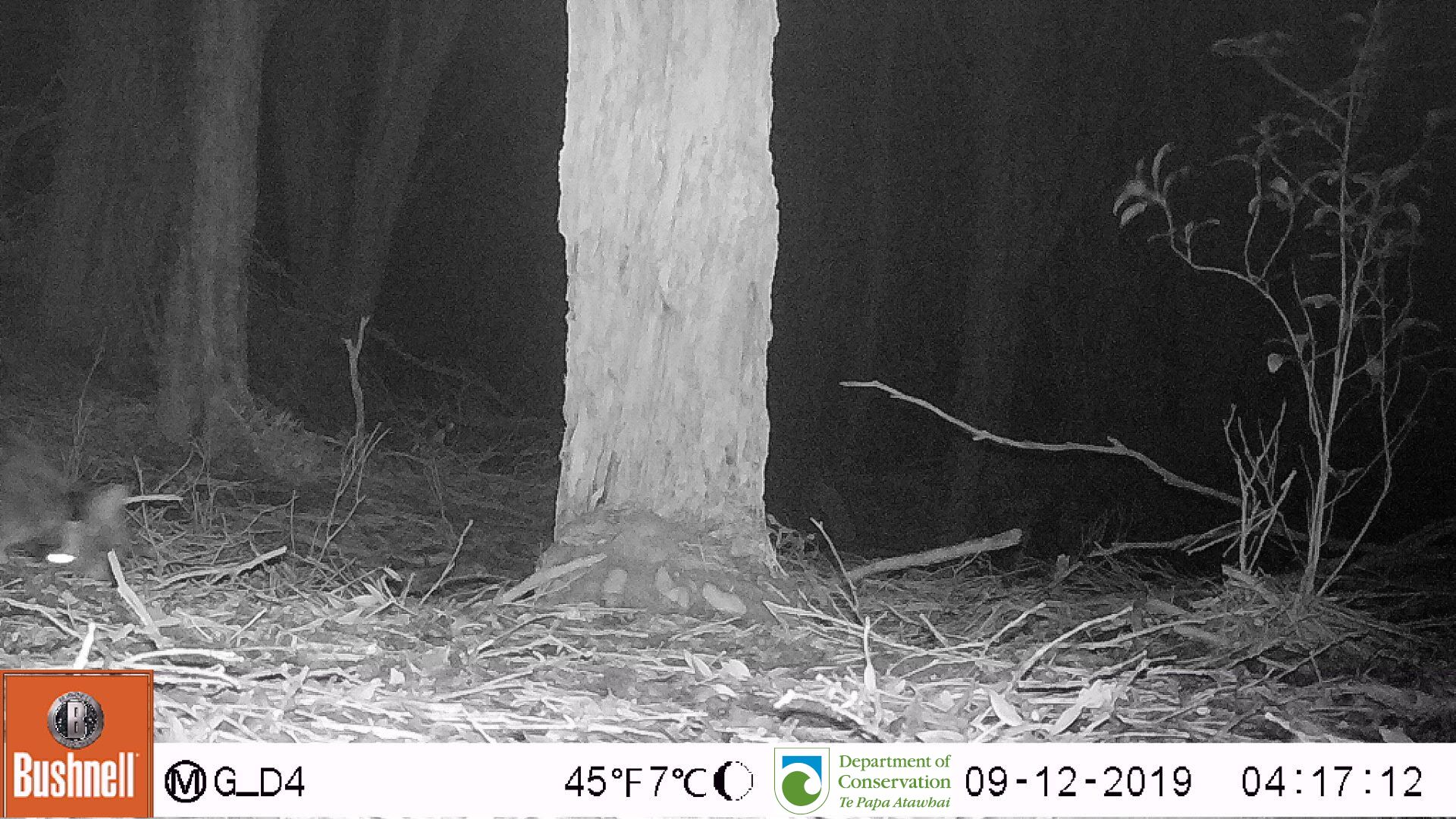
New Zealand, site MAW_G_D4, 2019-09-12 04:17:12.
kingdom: Animalia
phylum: Chordata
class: Mammalia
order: Carnivora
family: Felidae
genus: Felis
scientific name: Felis catus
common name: domestic cat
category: cat